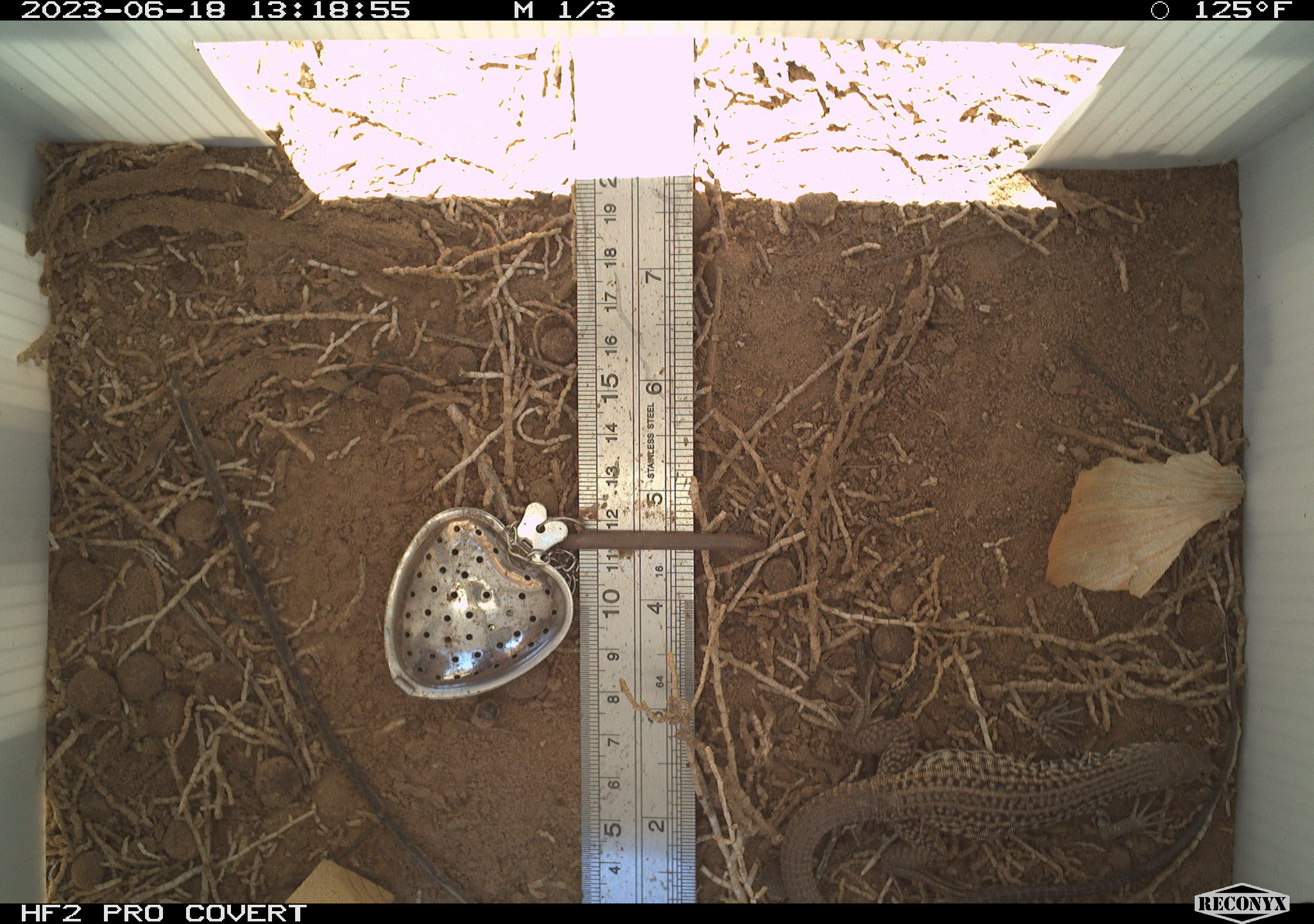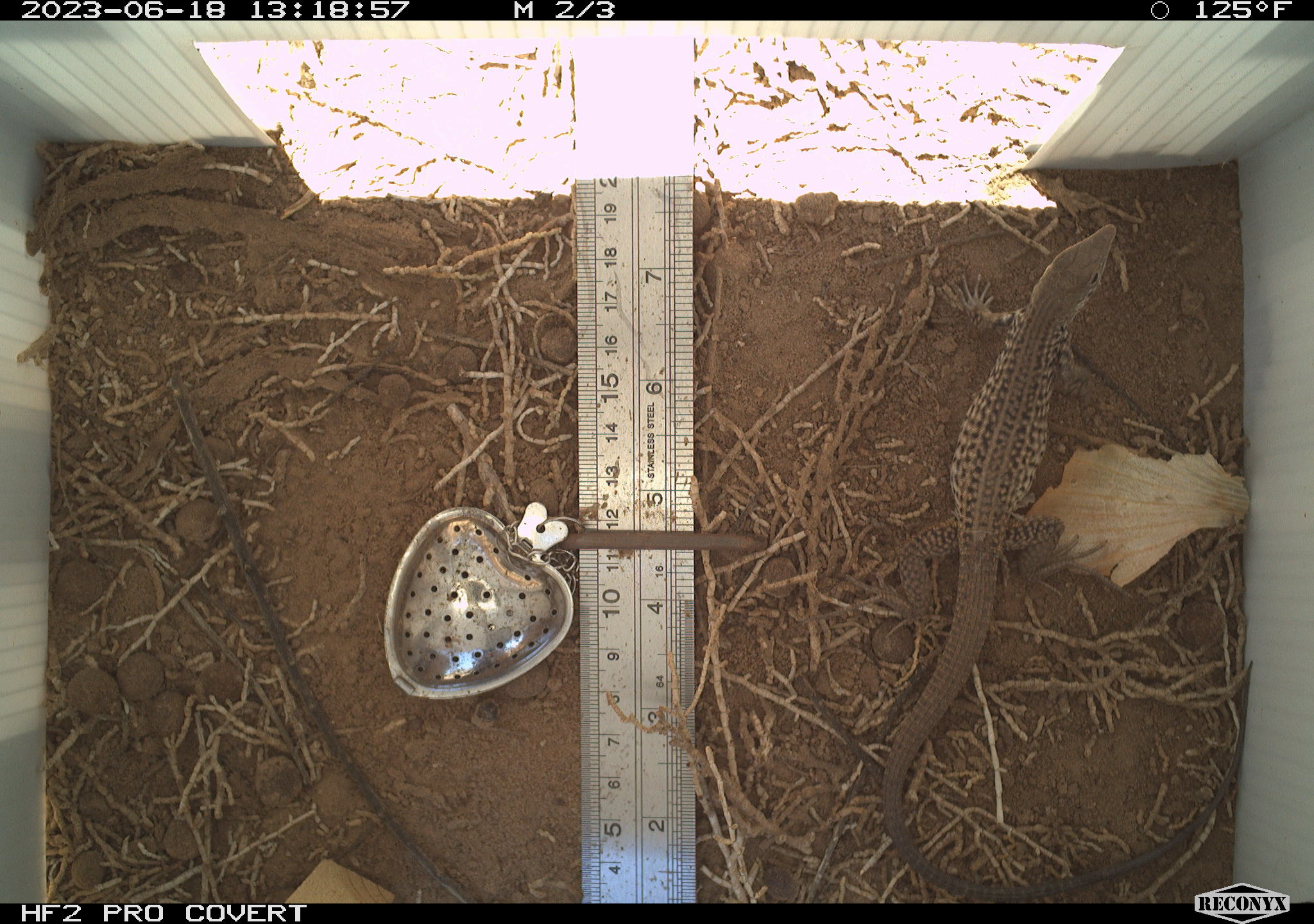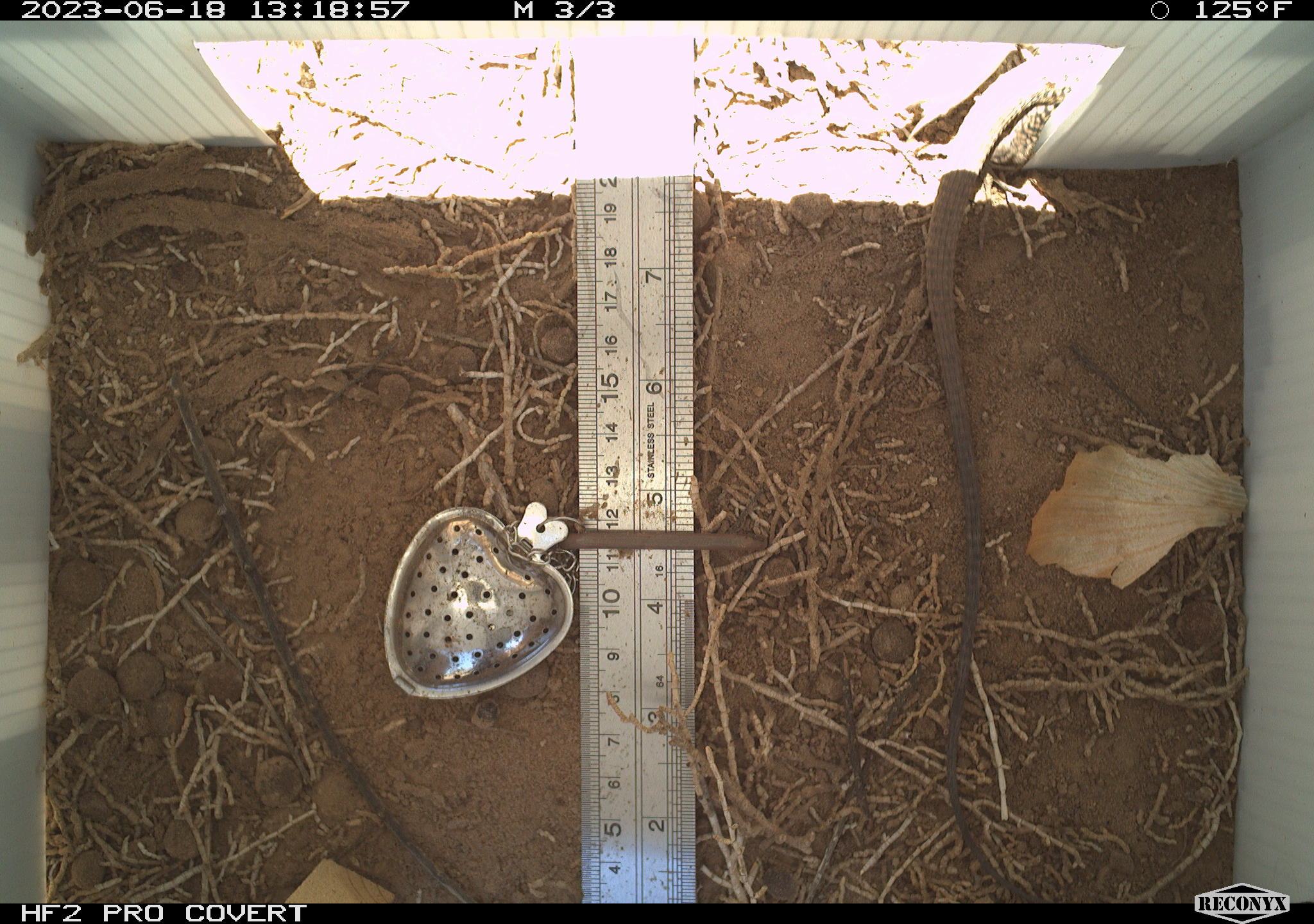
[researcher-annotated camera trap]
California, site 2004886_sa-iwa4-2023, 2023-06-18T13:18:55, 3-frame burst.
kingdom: Animalia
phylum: Chordata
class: Reptilia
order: Squamata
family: Teiidae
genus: Aspidoscelis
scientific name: Aspidoscelis tigris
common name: western whiptail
Western whiptail (Aspidoscelis tigris).